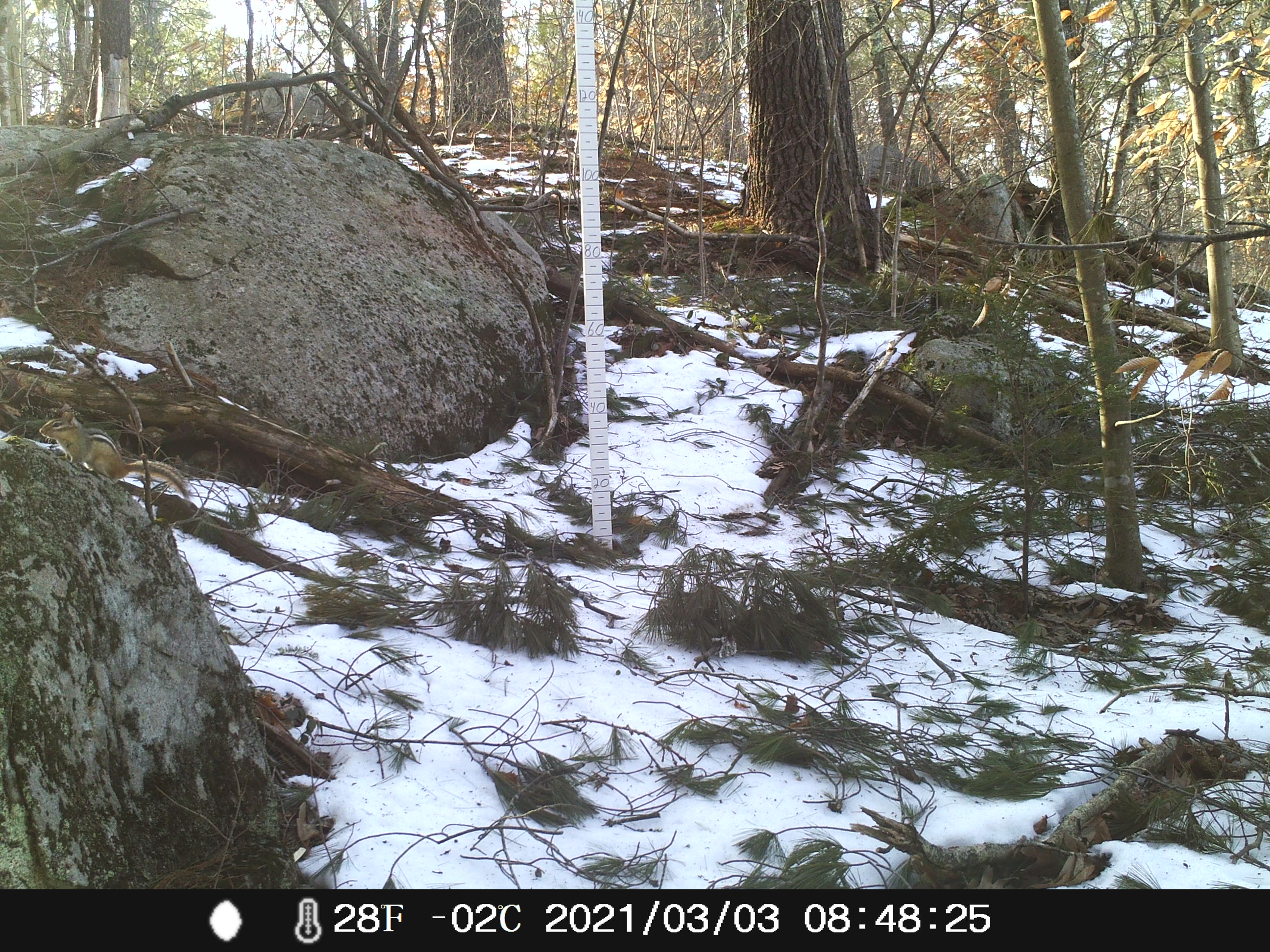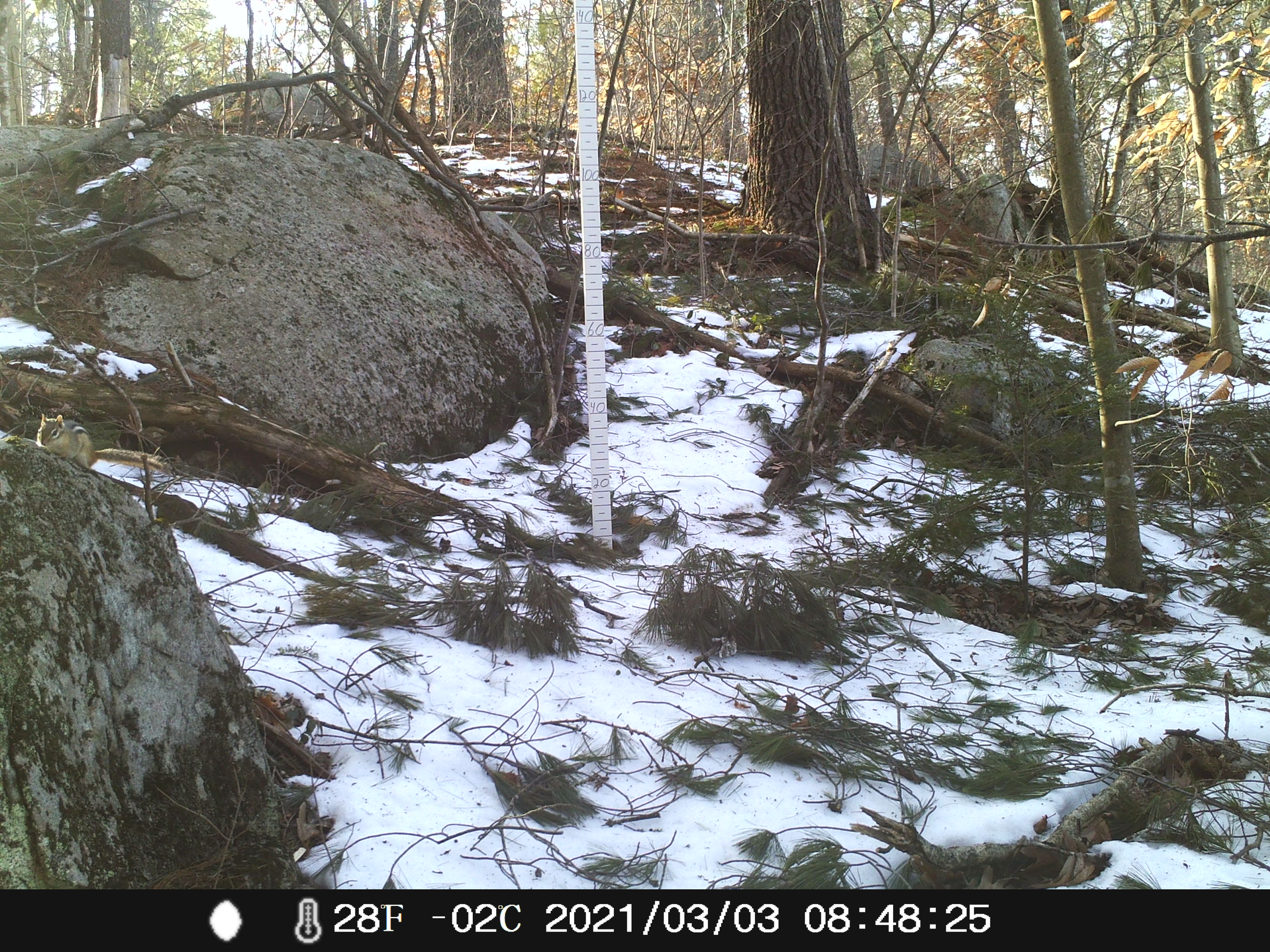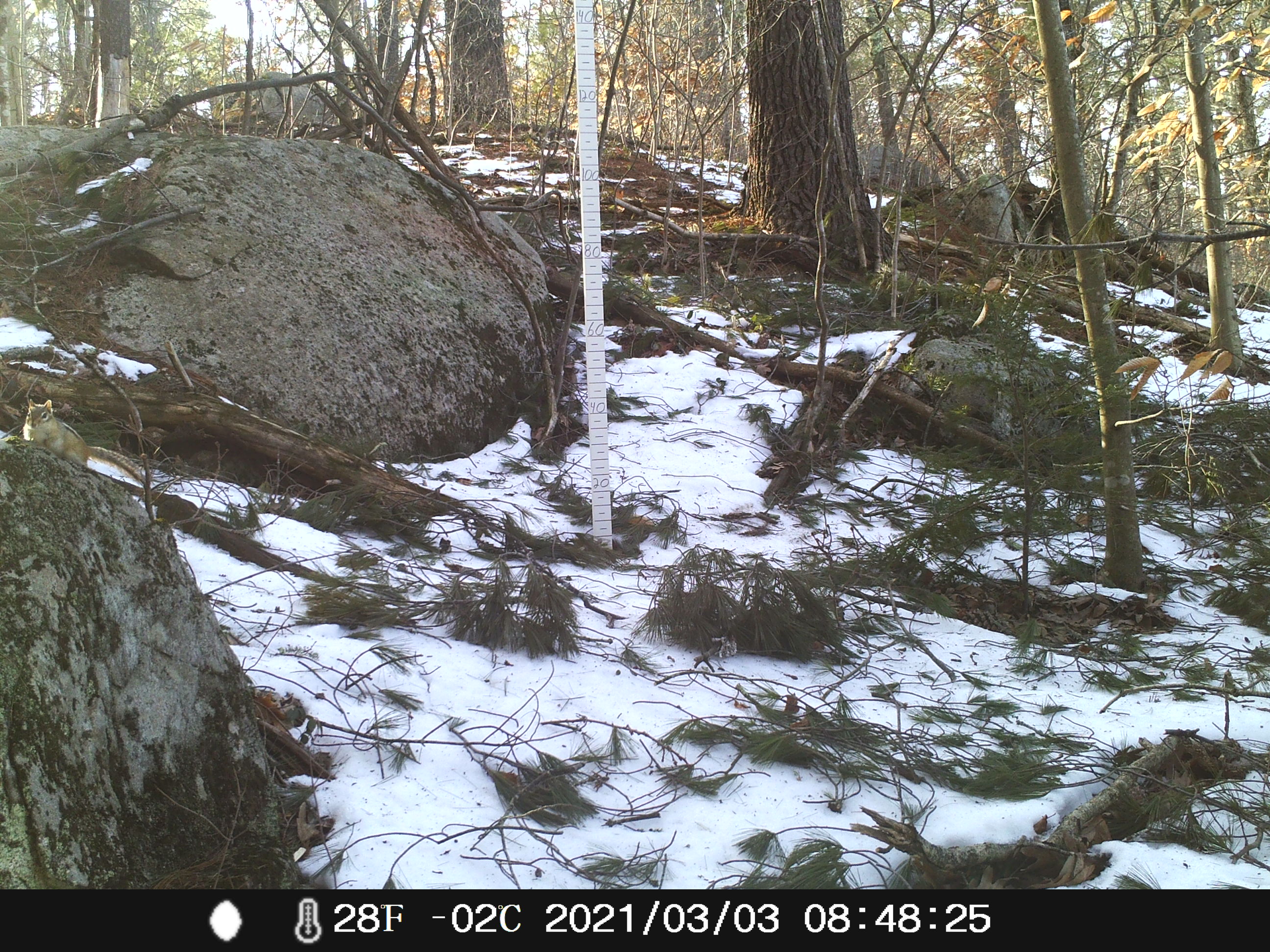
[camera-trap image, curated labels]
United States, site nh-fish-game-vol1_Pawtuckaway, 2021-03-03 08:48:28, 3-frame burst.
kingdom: Animalia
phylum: Chordata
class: Mammalia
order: Rodentia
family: Sciuridae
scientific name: Tamiini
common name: chipmunk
Chipmunk (Tamiini).